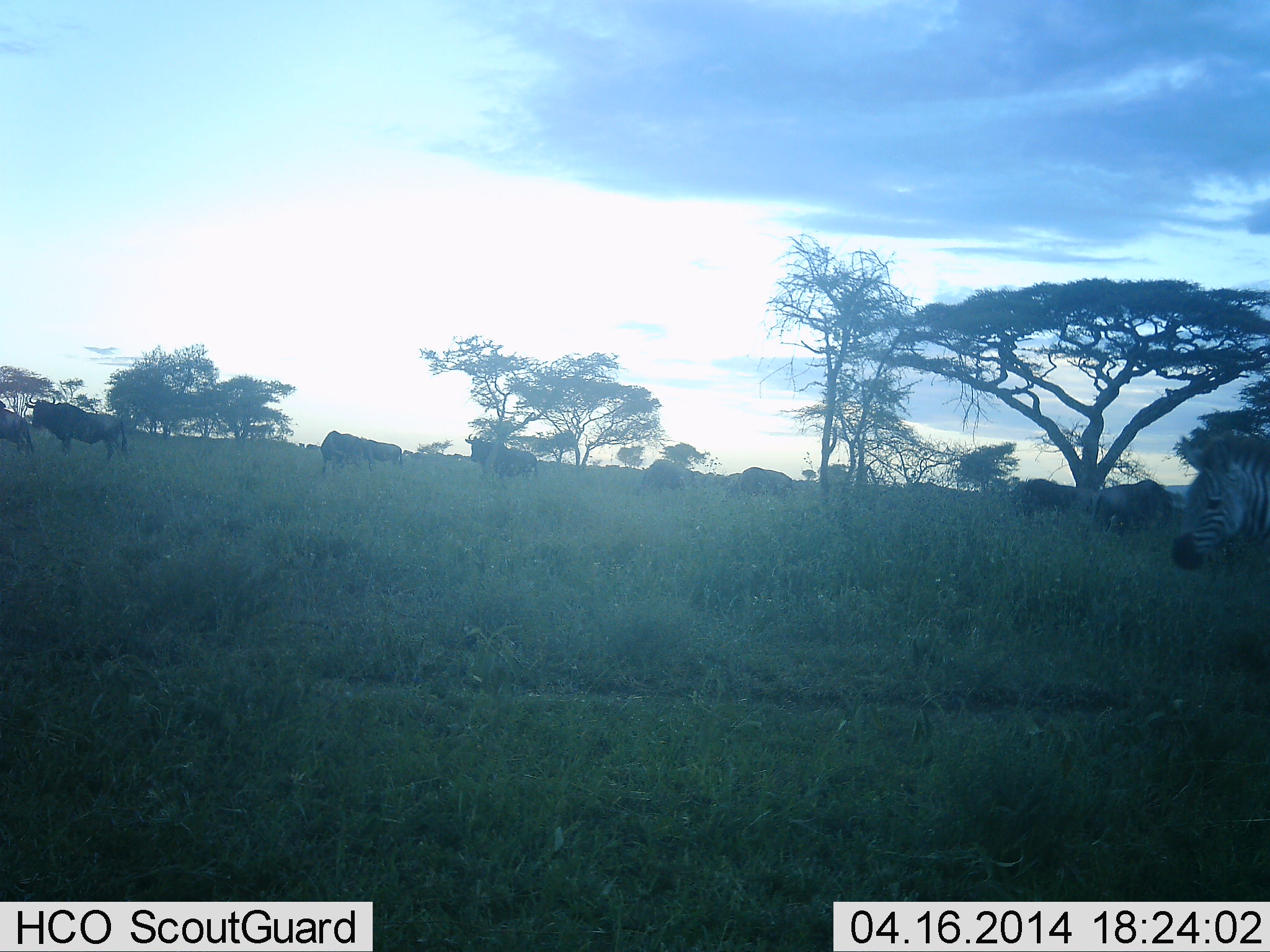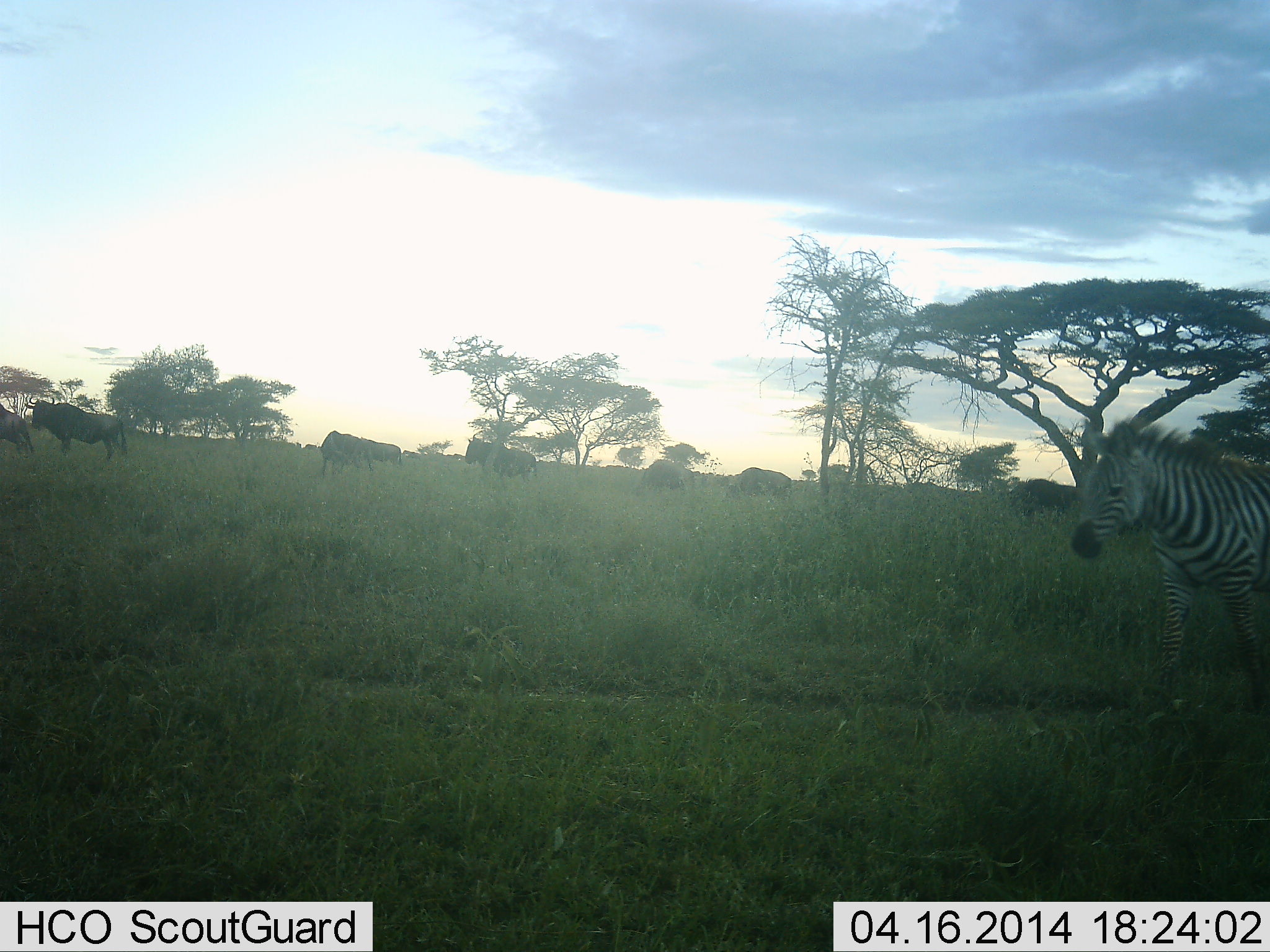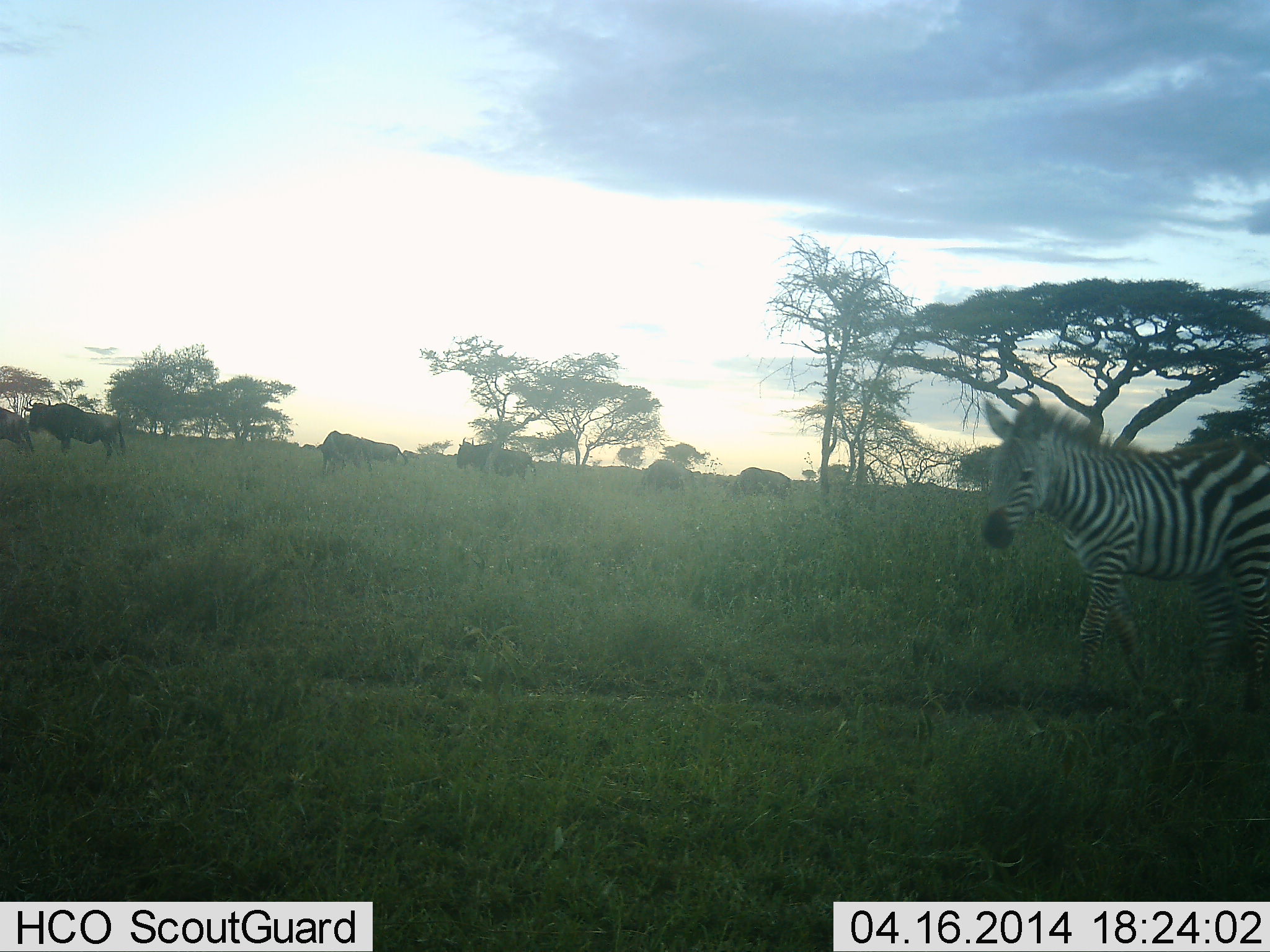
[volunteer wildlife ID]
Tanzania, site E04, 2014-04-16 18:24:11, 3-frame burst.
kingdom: Animalia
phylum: Chordata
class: Mammalia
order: Artiodactyla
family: Bovidae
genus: Connochaetes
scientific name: Connochaetes taurinus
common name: blue wildebeest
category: wildebeest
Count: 9.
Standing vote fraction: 50%.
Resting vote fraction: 0%.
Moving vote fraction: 60%.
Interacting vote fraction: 0%.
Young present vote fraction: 0%.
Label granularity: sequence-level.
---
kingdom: Animalia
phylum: Chordata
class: Mammalia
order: Perissodactyla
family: Equidae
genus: Equus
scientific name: Equus quagga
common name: plains zebra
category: zebra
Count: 1.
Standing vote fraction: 31%.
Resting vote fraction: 0%.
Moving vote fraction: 69%.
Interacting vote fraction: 0%.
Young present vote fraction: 0%.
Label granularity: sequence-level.